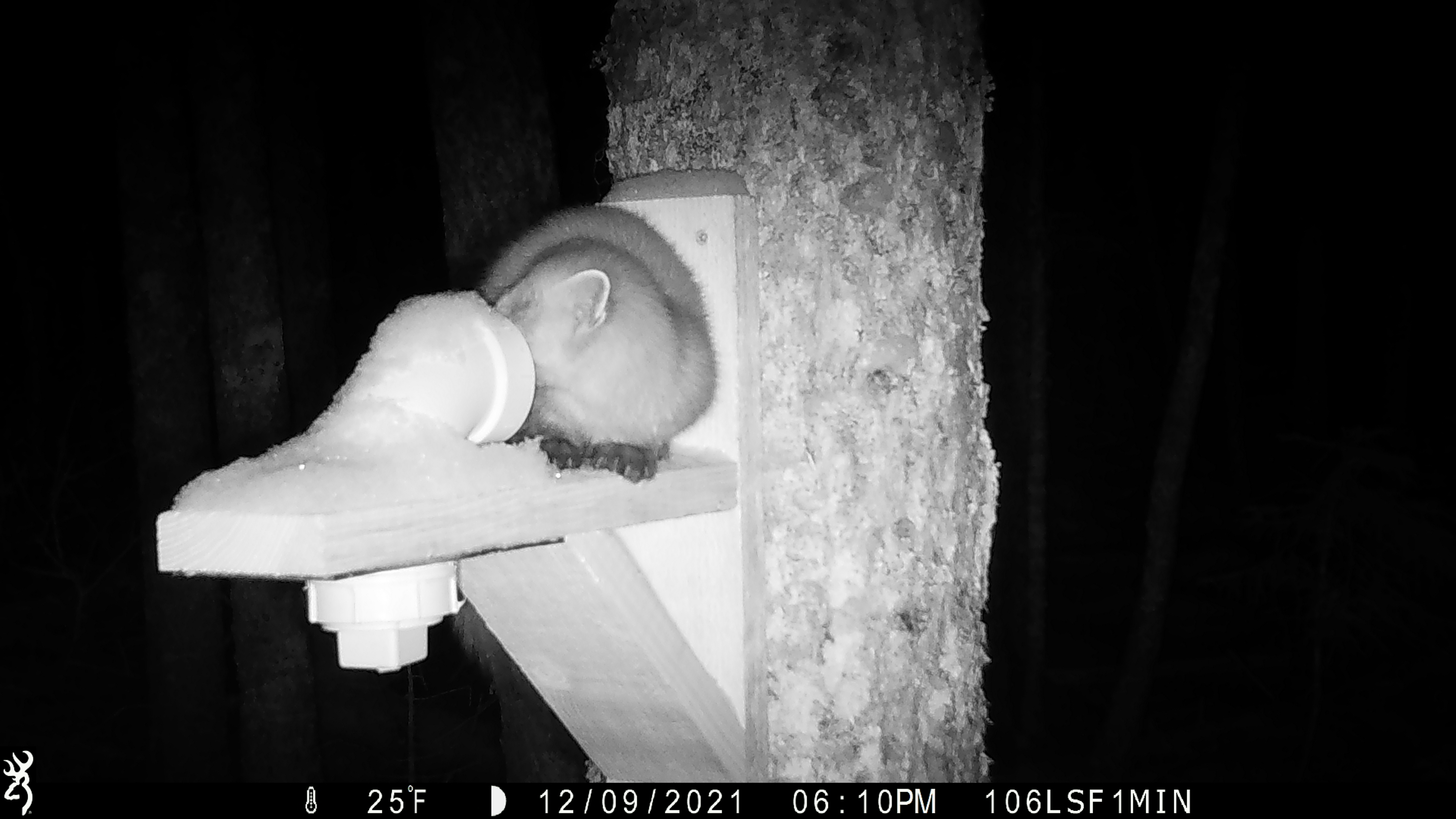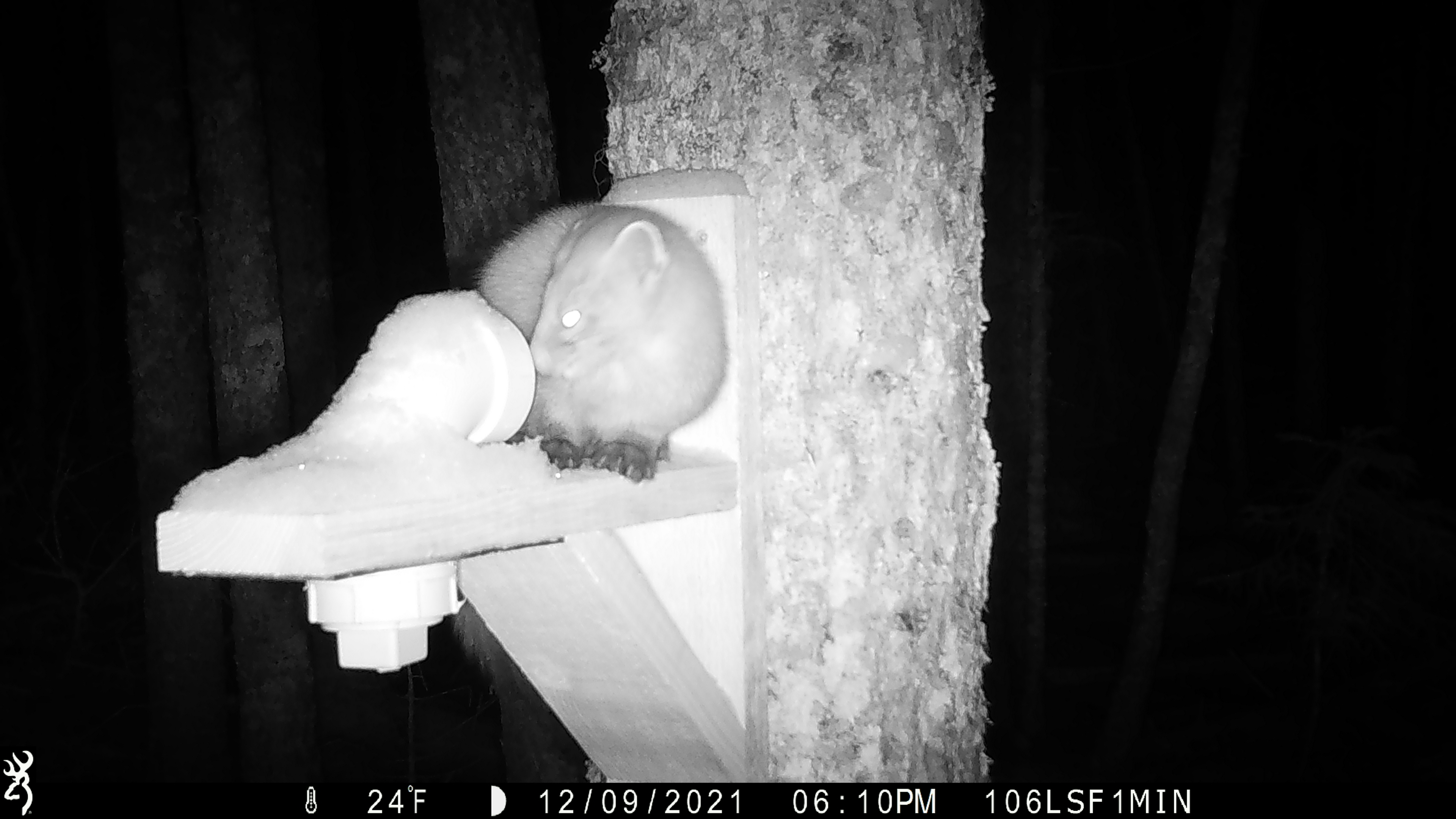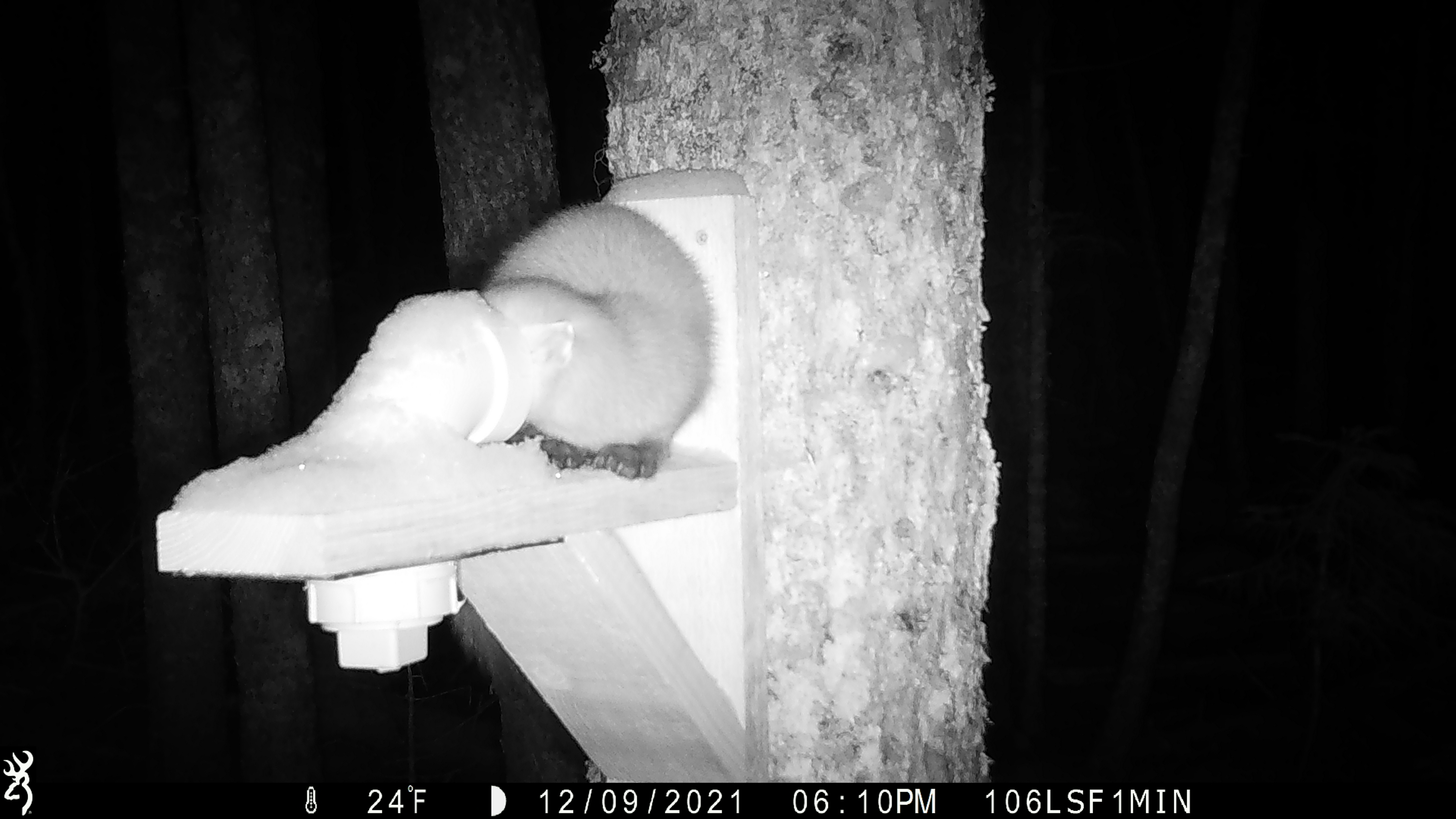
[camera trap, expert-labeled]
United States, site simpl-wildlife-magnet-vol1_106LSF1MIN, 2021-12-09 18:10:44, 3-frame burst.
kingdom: Animalia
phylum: Chordata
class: Mammalia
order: Carnivora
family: Mustelidae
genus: Martes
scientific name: Martes americana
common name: american marten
American marten (Martes americana).